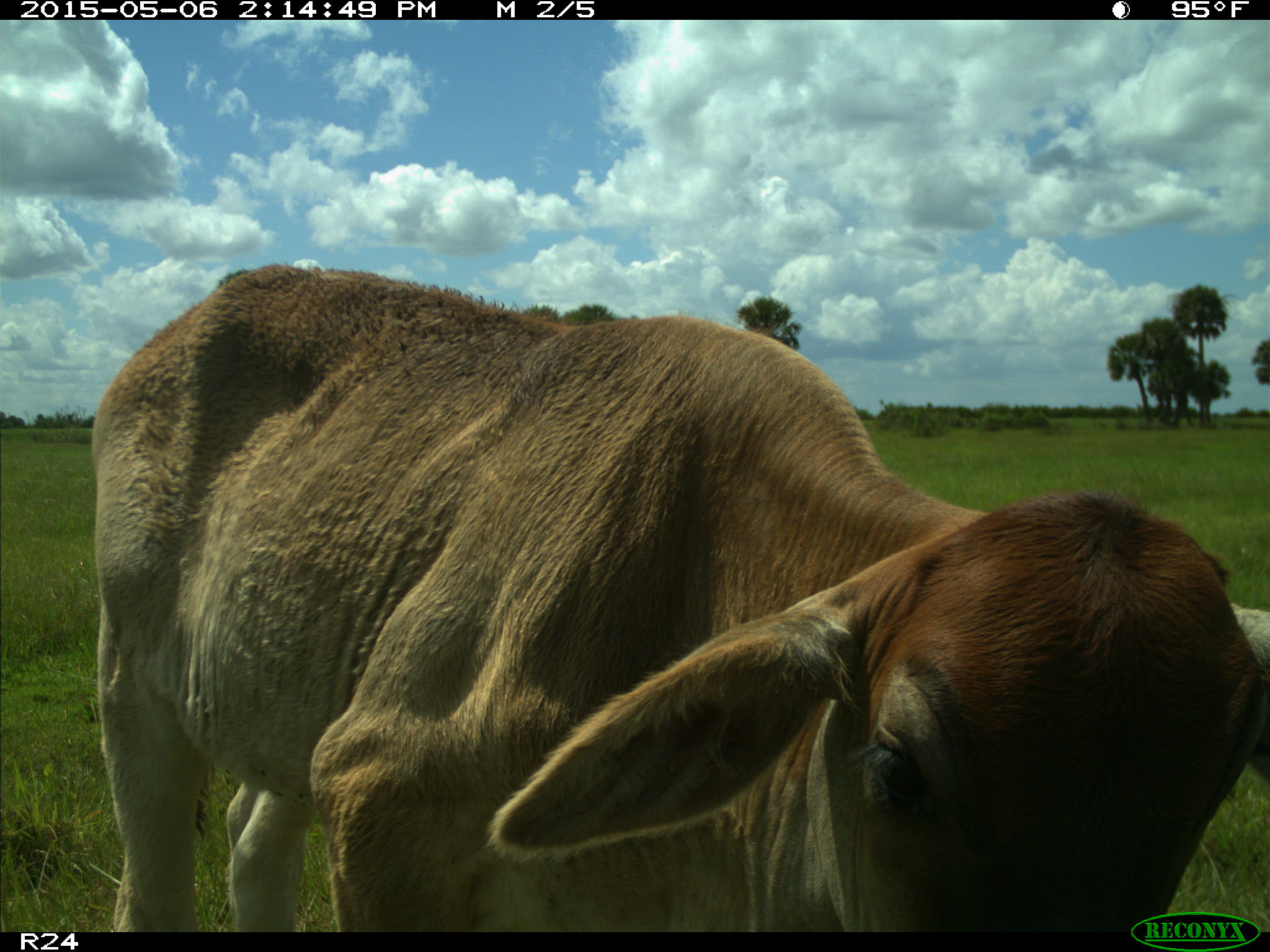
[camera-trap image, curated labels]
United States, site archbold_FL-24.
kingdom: Animalia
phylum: Chordata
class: Mammalia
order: Artiodactyla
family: Bovidae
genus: Bos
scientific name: Bos taurus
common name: domestic cow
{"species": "Bos taurus (domestic cow)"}